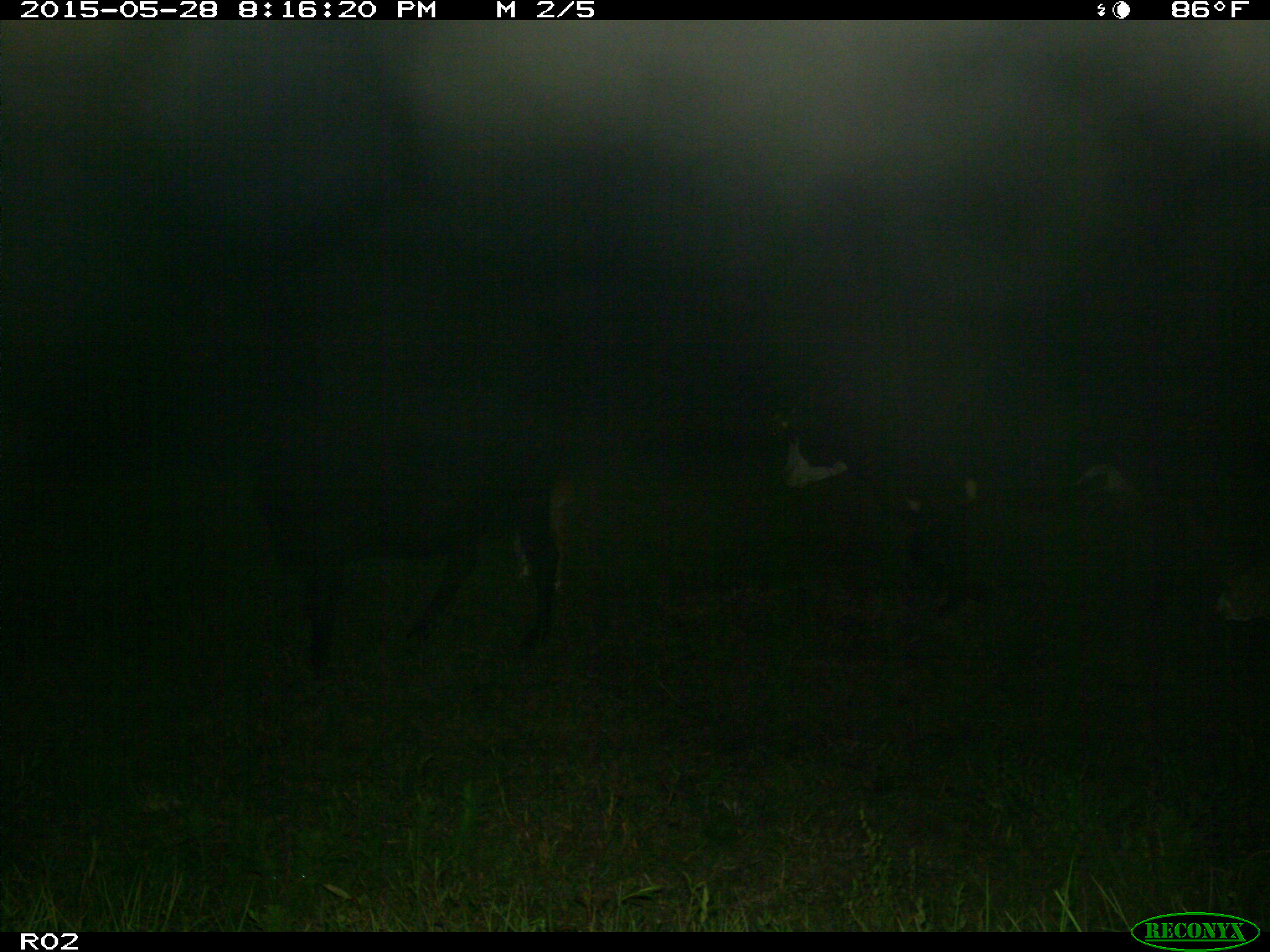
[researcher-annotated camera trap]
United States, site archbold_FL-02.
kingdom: Animalia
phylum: Chordata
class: Mammalia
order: Artiodactyla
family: Bovidae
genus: Bos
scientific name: Bos taurus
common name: domestic cow